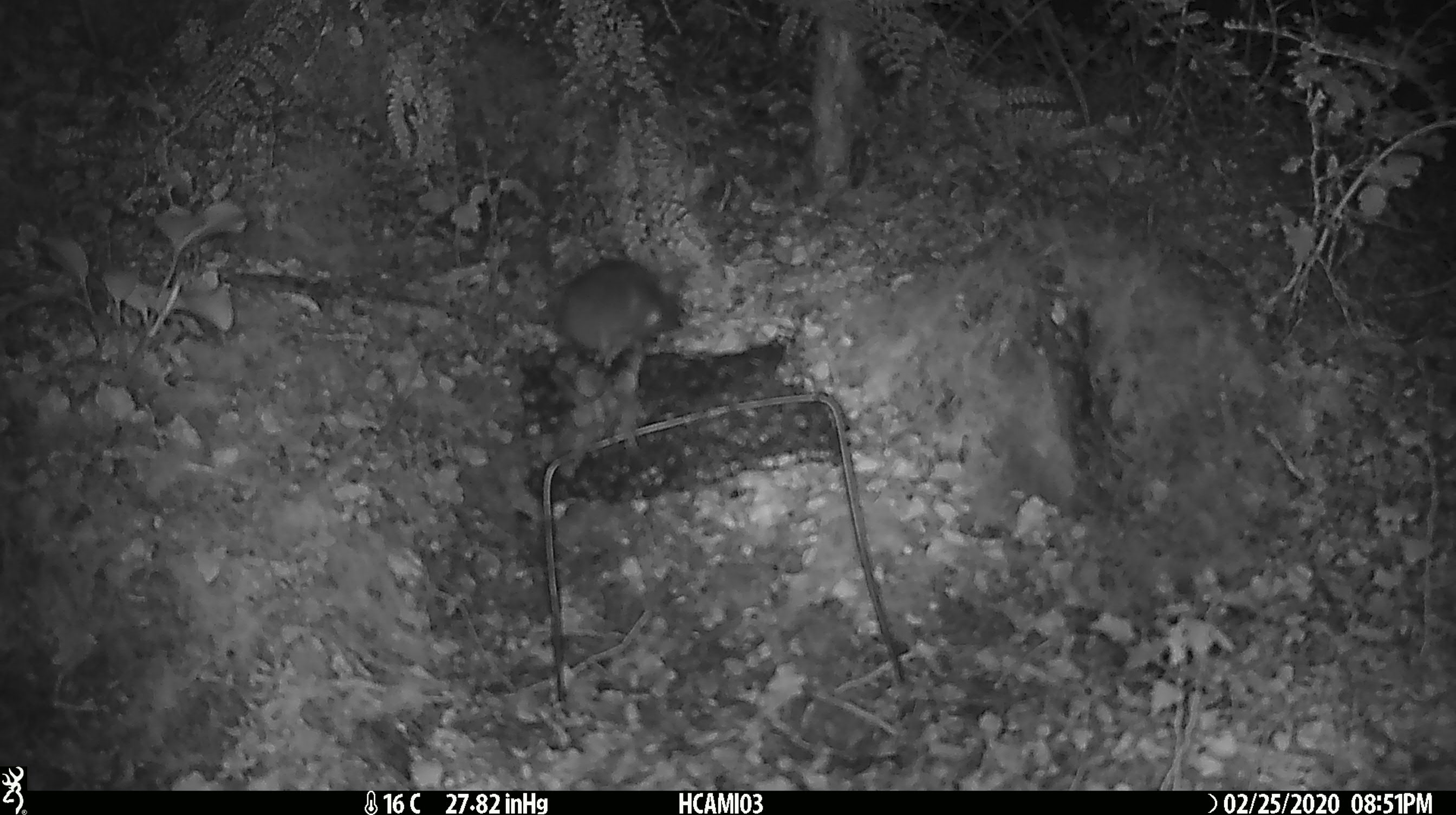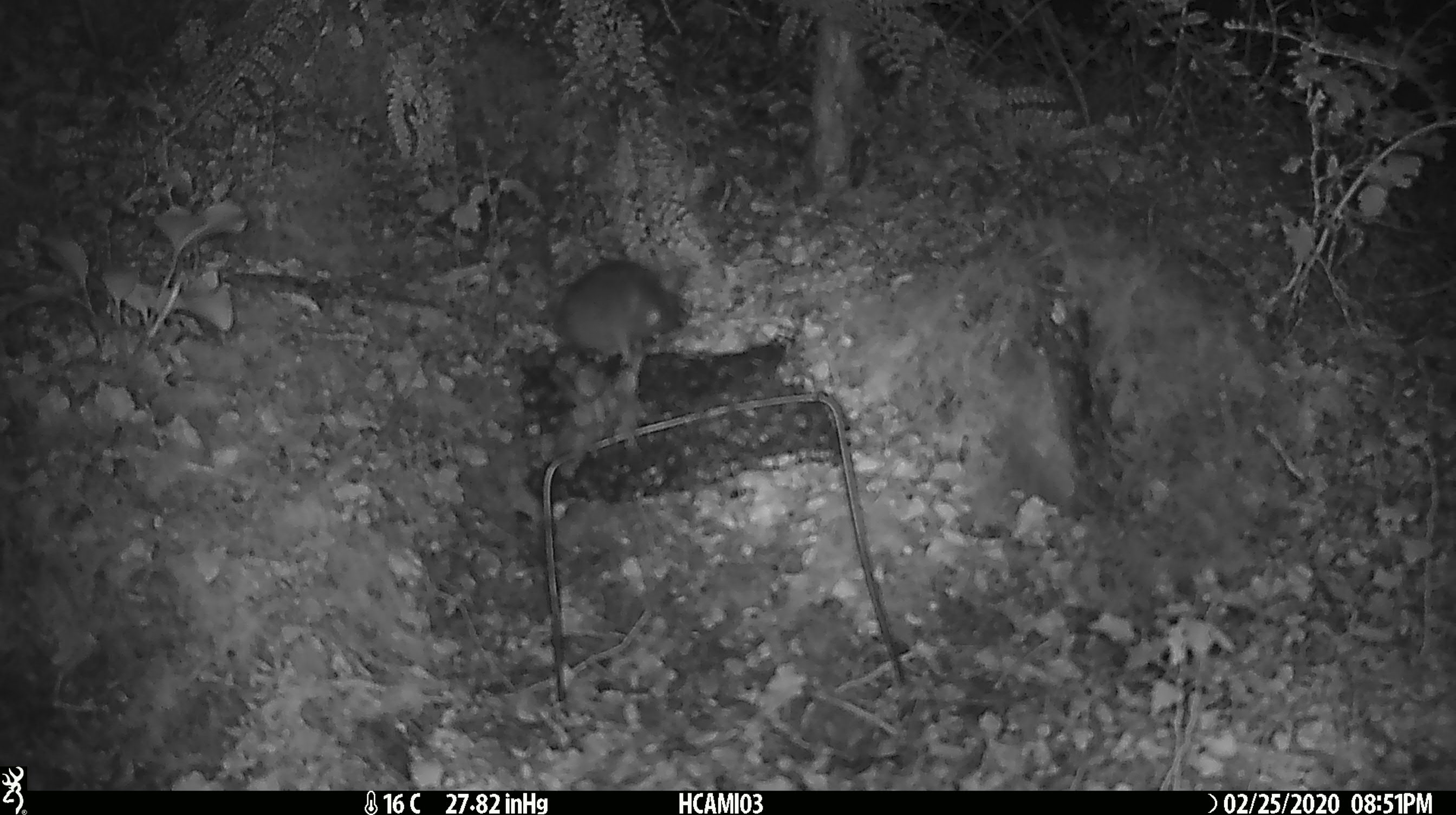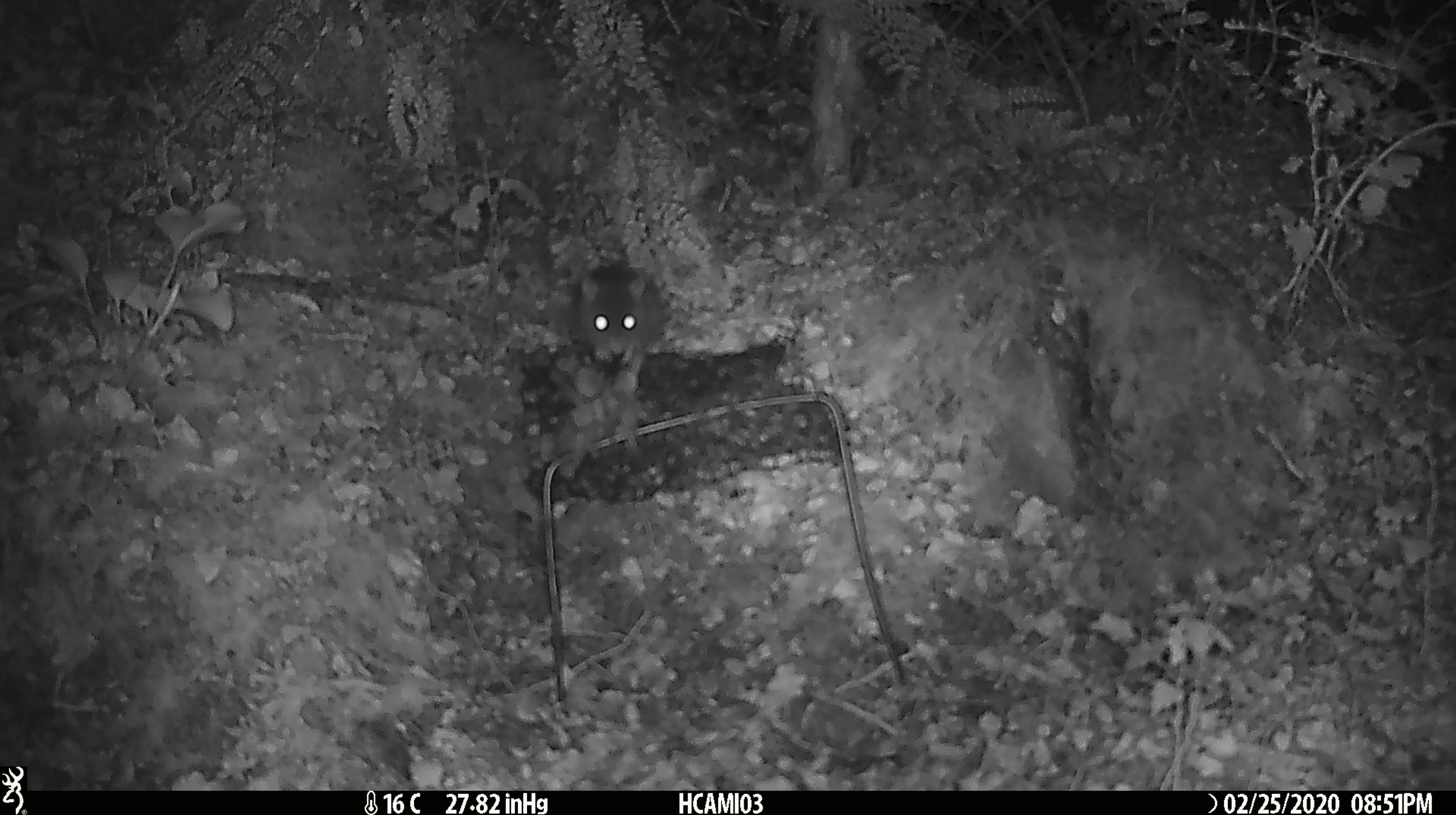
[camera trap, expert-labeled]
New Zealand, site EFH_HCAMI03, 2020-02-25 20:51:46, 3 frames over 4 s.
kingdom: Animalia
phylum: Chordata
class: Mammalia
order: Rodentia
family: Muridae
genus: Mus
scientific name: Mus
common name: mouse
Mouse (Mus).